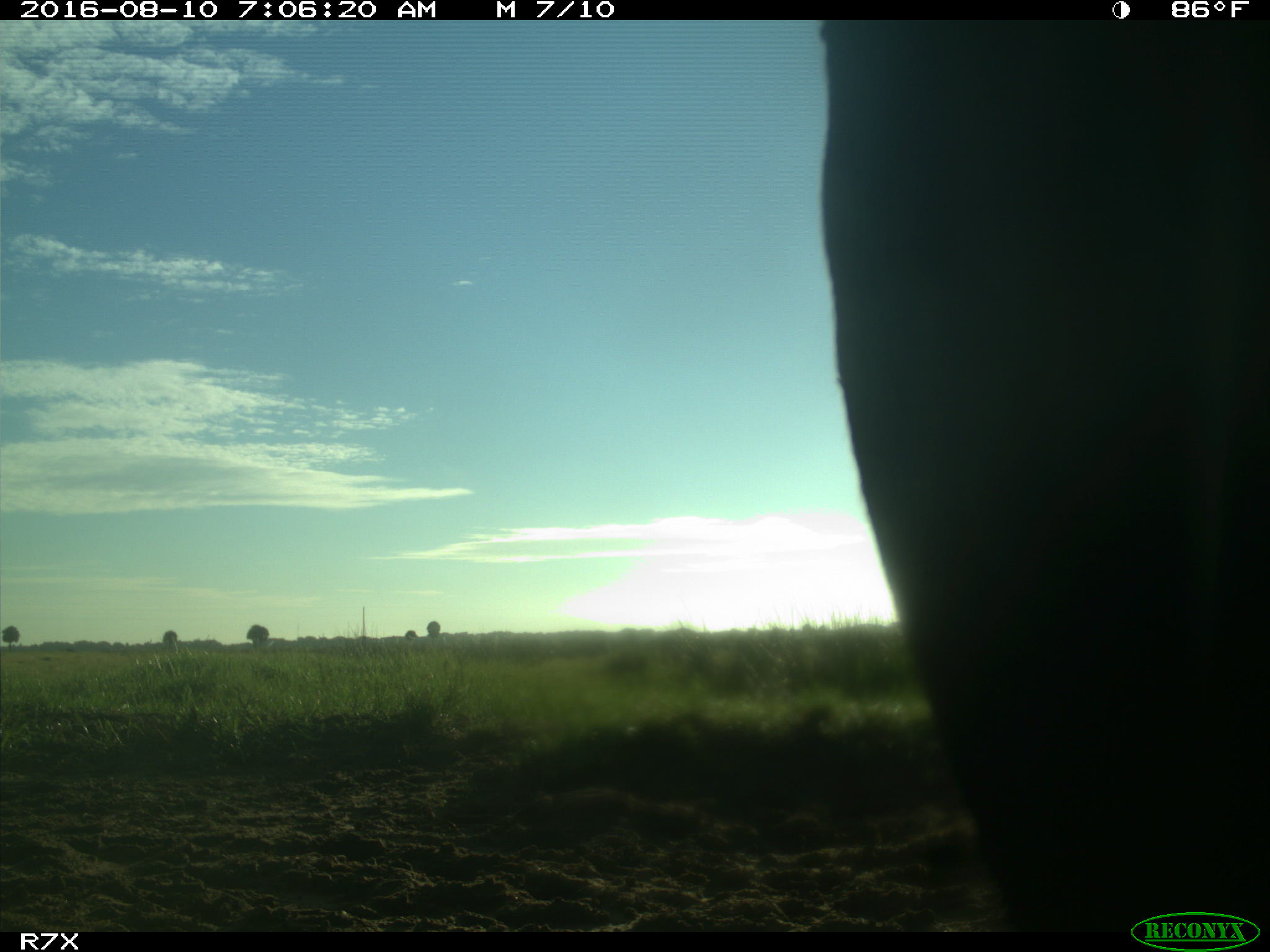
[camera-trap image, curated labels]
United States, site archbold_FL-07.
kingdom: Animalia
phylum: Chordata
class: Mammalia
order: Artiodactyla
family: Bovidae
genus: Bos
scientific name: Bos taurus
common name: domestic cow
Bos taurus (domestic cow).